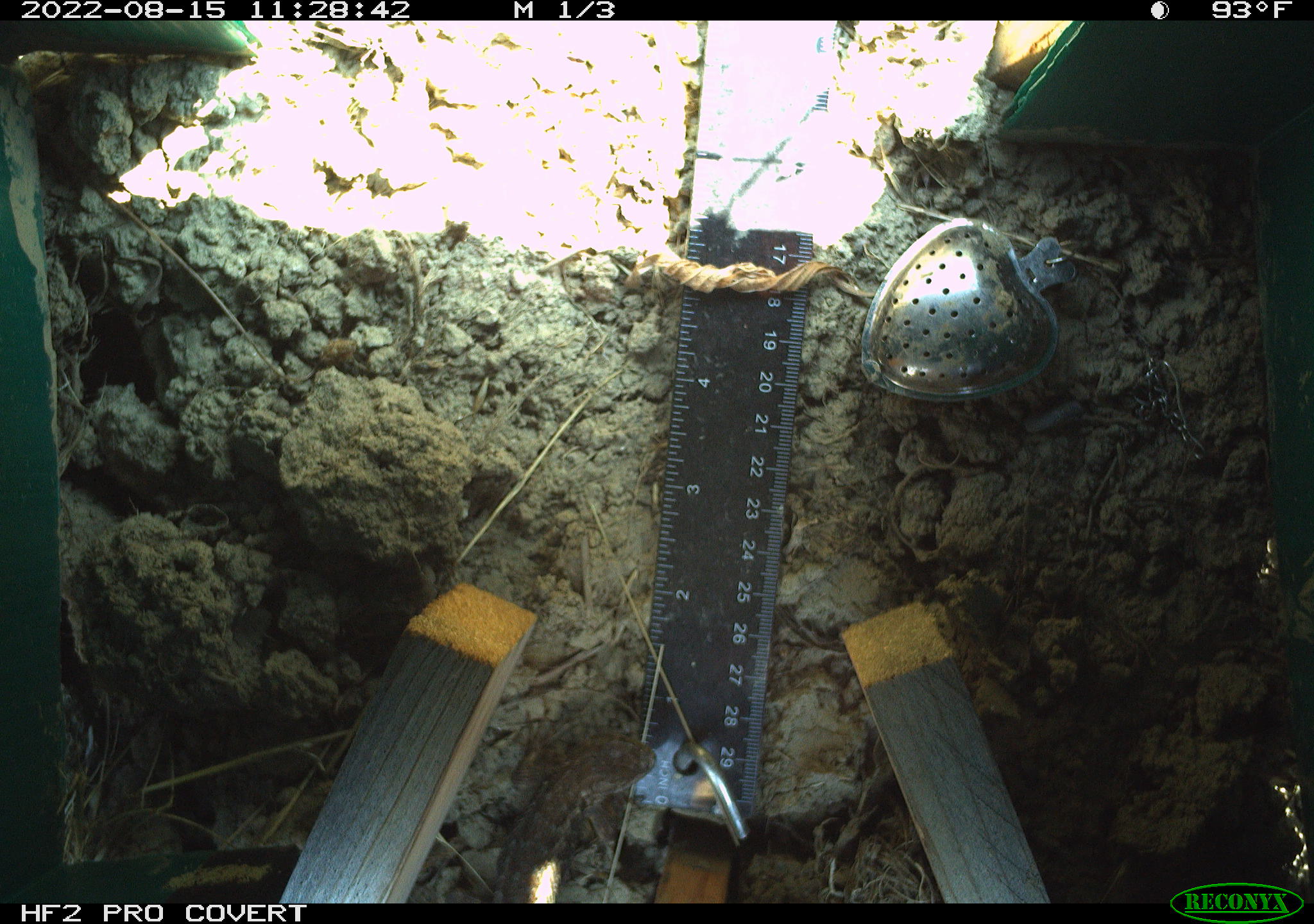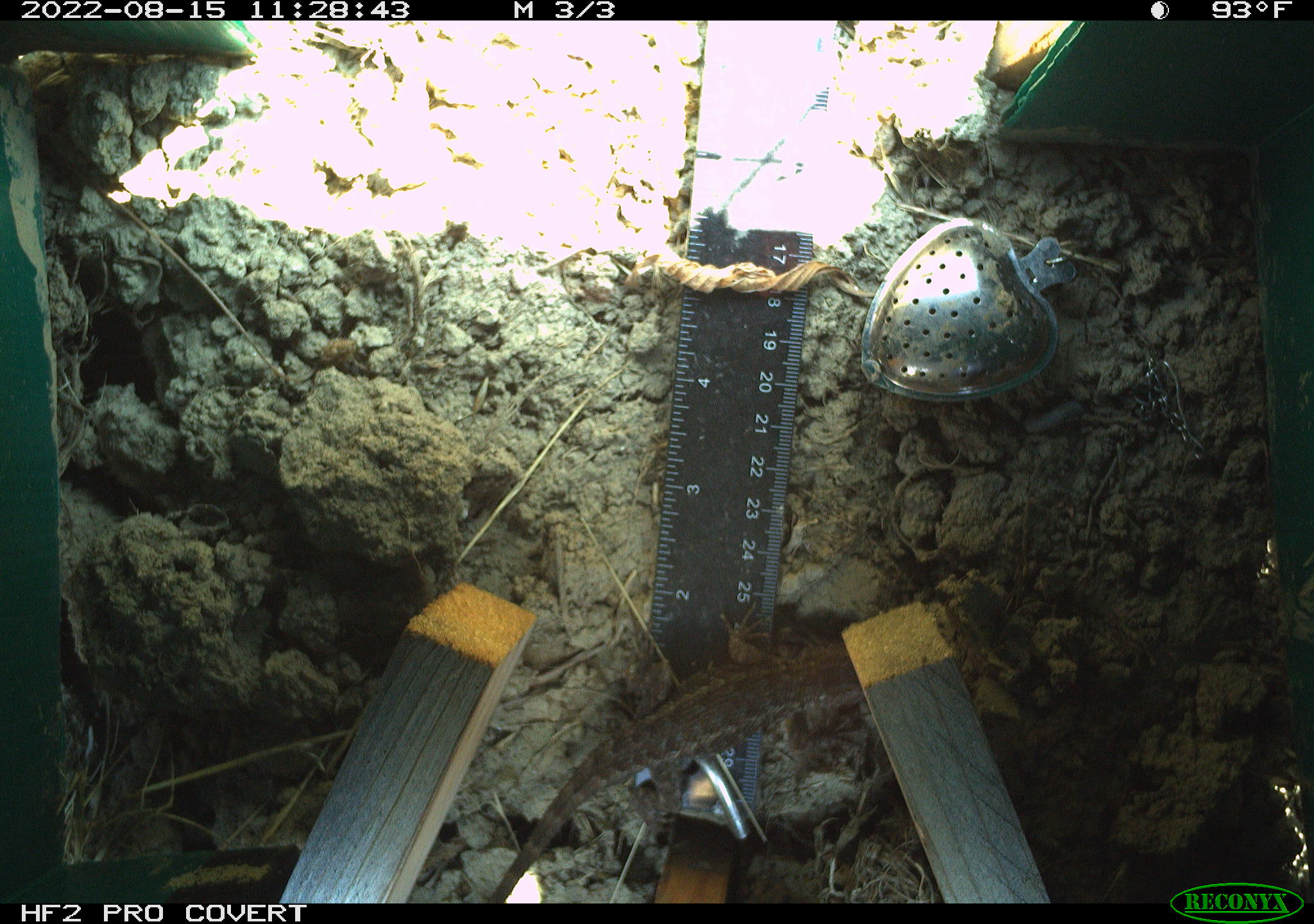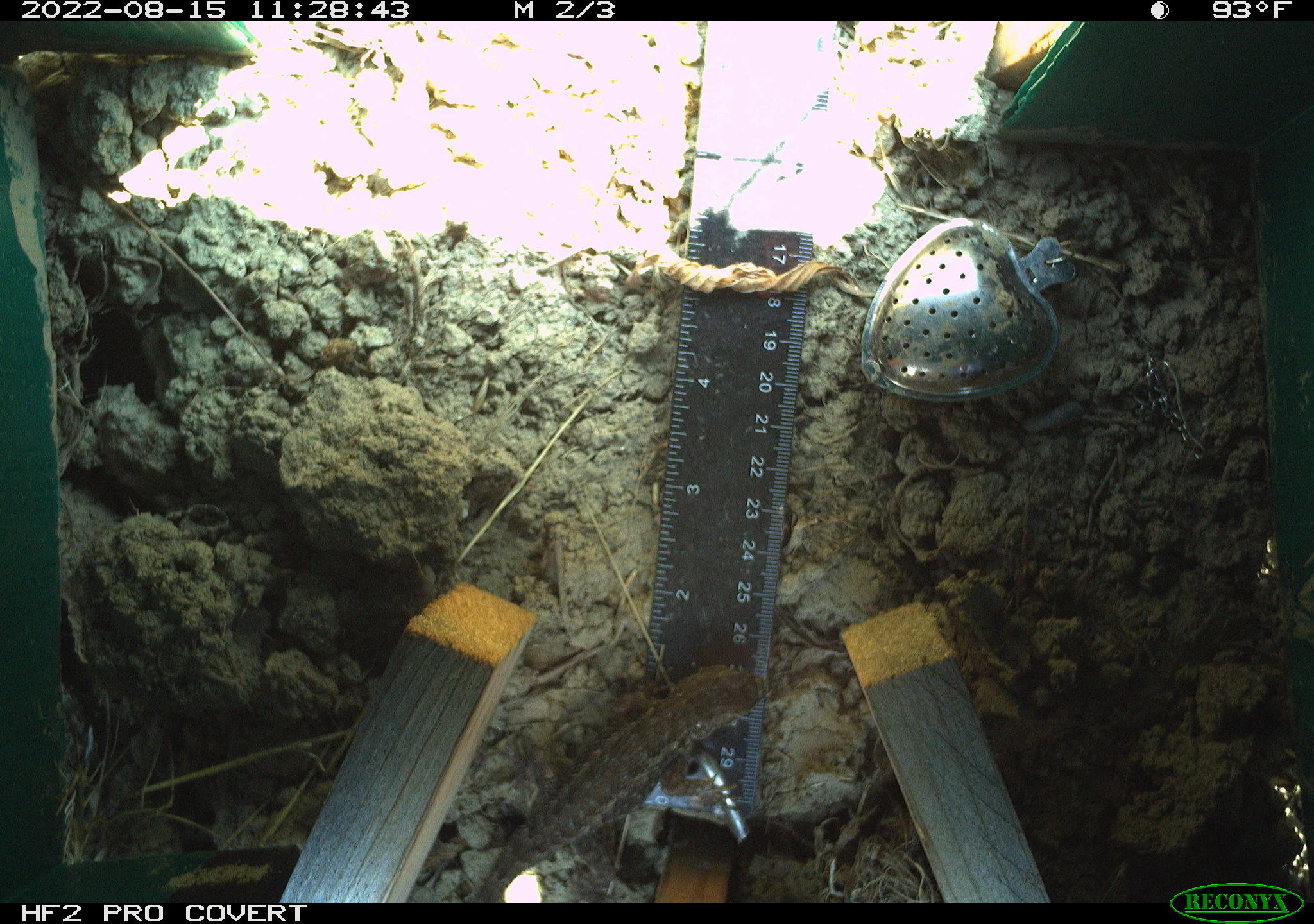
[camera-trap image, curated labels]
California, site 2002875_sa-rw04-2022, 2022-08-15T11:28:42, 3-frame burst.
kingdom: Animalia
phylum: Chordata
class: Reptilia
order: Squamata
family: Phrynosomatidae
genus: Sceloporus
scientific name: Sceloporus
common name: spiny lizards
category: sceloporus species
Sceloporus species (spiny lizards) (Sceloporus).